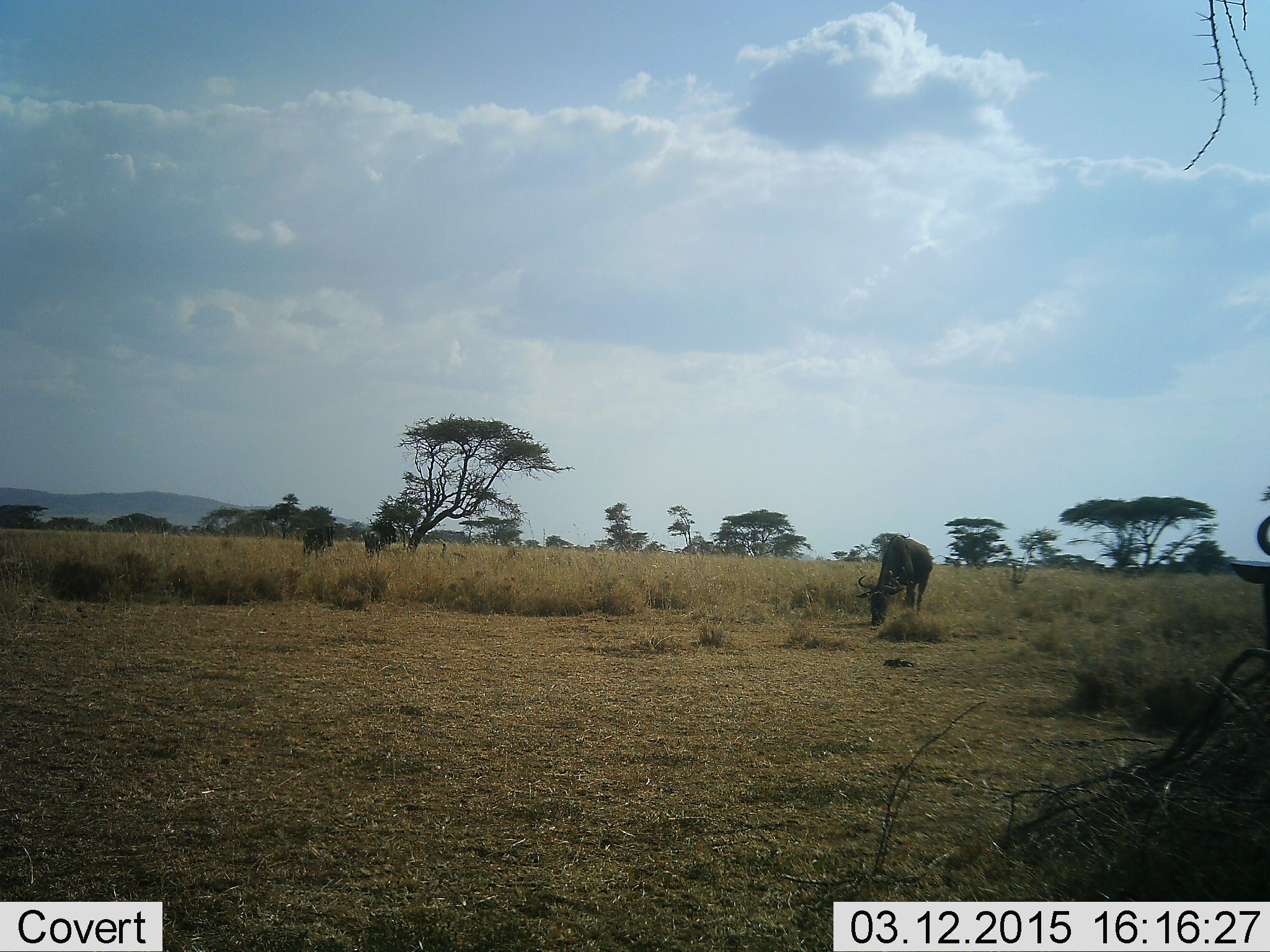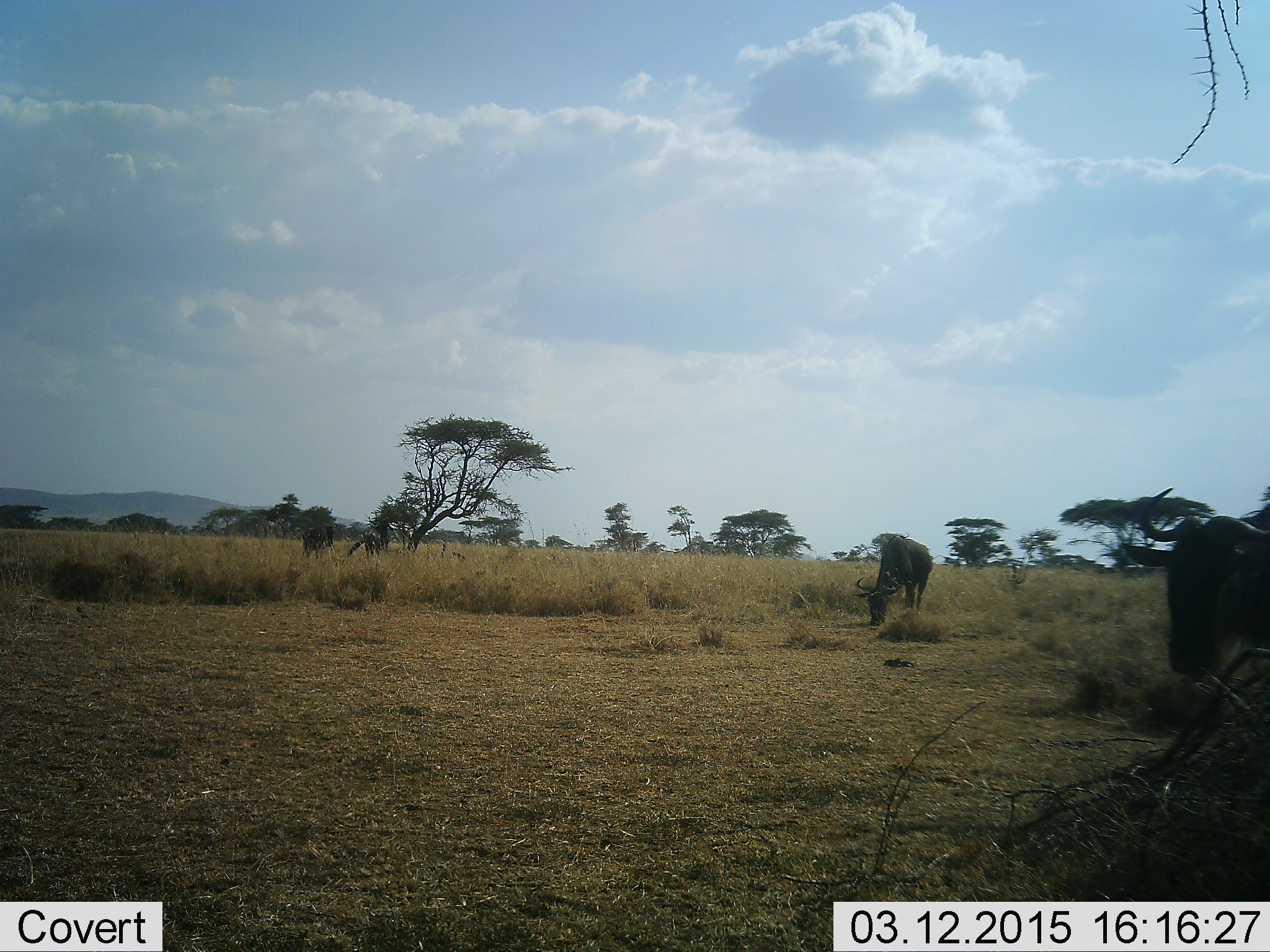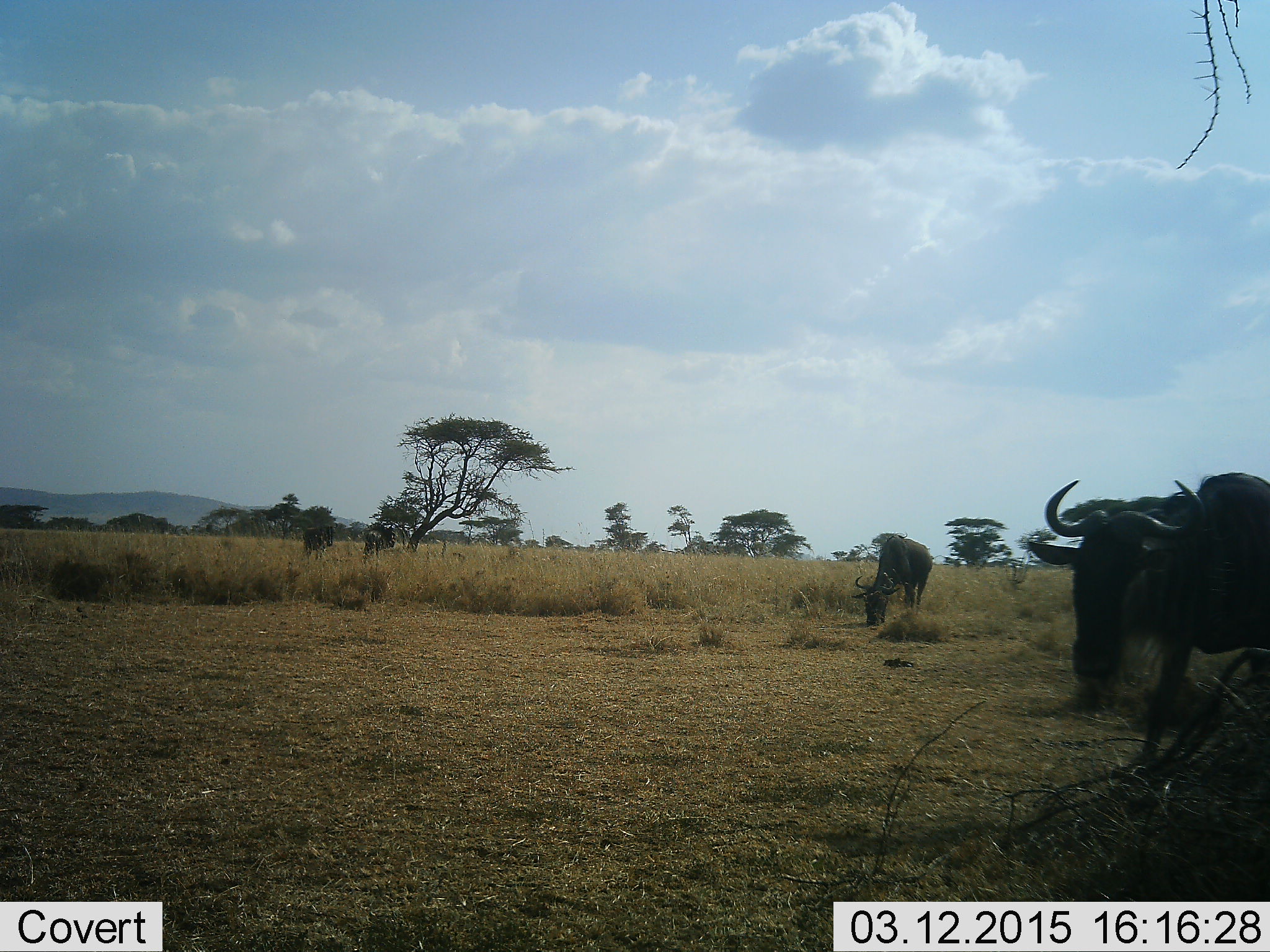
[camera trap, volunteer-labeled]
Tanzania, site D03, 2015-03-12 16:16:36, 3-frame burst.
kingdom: Animalia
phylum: Chordata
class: Mammalia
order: Artiodactyla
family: Bovidae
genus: Connochaetes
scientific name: Connochaetes taurinus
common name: blue wildebeest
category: wildebeest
Wildebeest (blue wildebeest) (Connochaetes taurinus), count 4. Behavior (volunteer vote fractions): standing 30%, resting 0%, moving 70%, interacting 0%. Young present (vote fraction): 0%. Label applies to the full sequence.